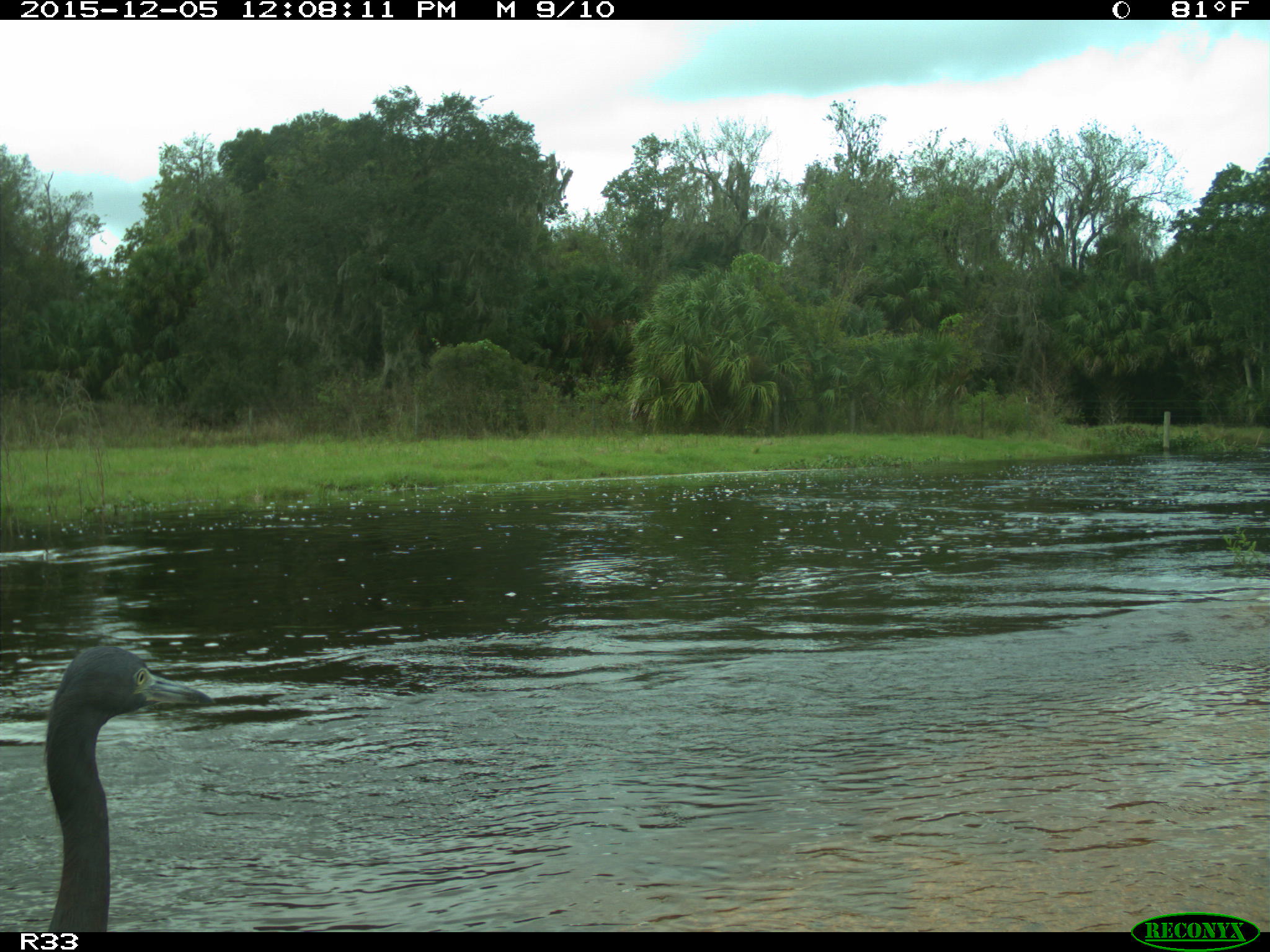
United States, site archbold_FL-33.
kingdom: Animalia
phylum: Chordata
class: Aves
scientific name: Aves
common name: birds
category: unidentified bird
Unidentified bird (birds) (Aves).